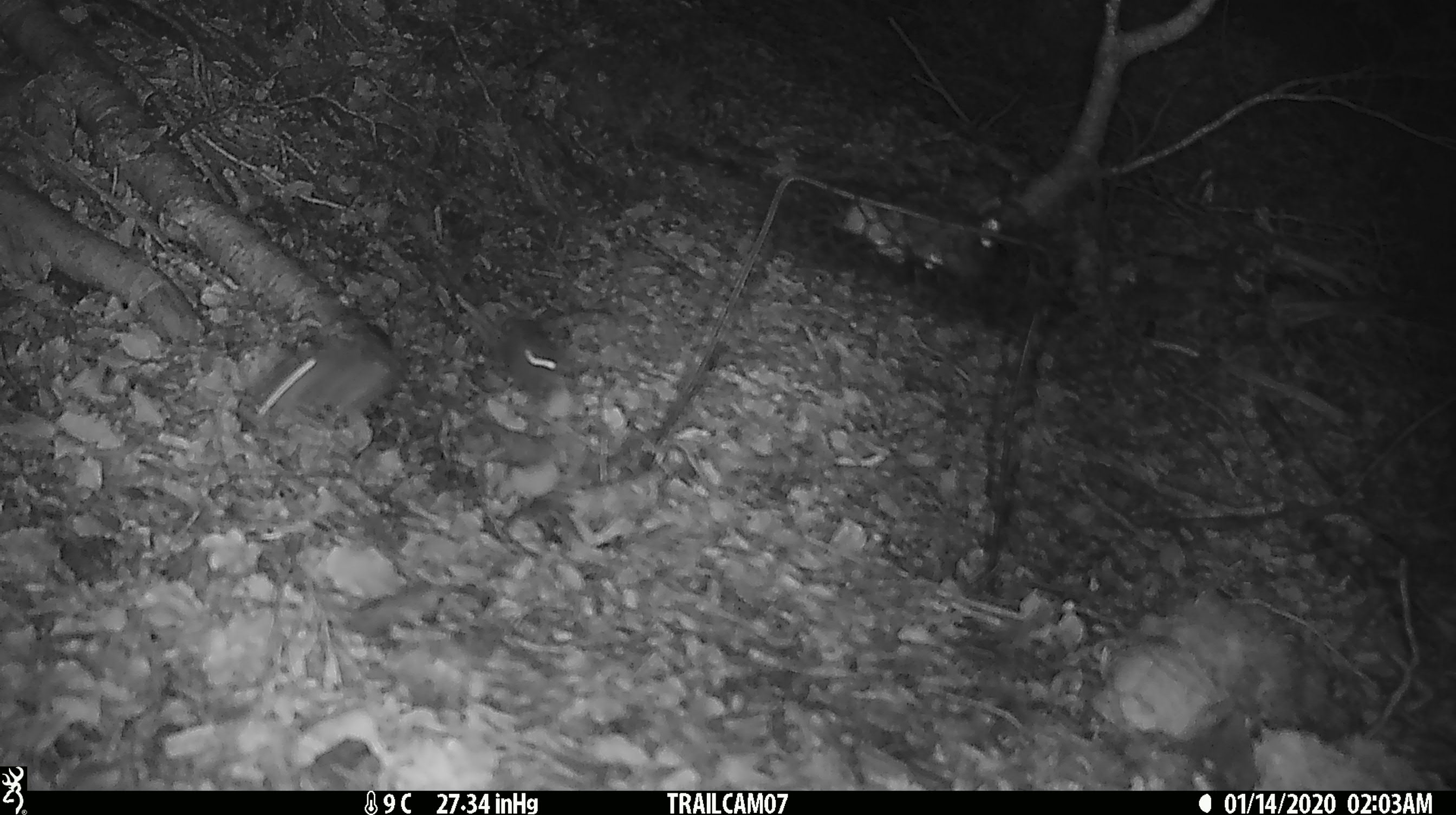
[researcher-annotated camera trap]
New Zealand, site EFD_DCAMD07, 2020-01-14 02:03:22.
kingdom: Animalia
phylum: Chordata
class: Mammalia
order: Rodentia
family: Muridae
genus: Mus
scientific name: Mus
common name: mouse